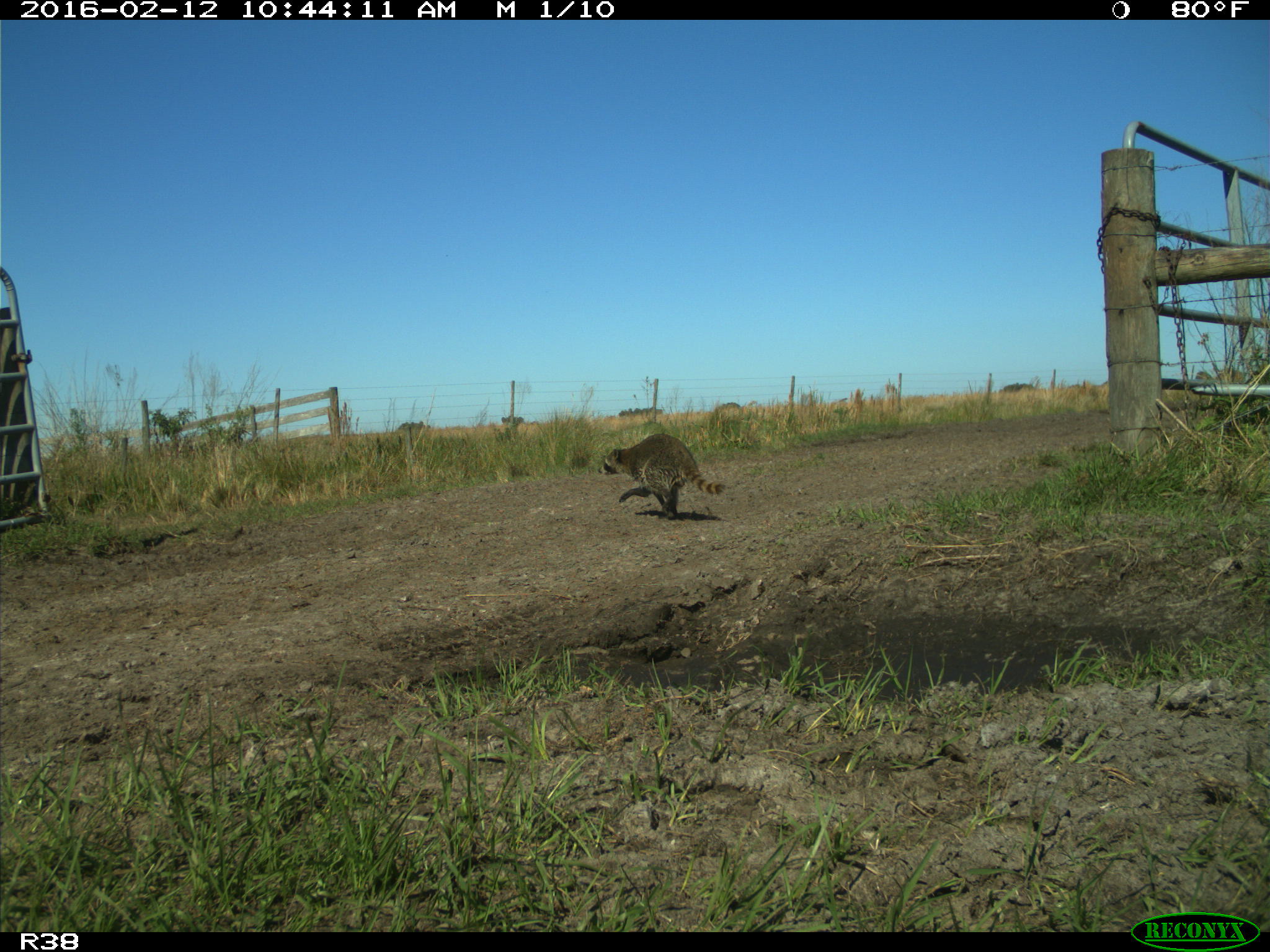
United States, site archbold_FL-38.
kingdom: Animalia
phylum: Chordata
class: Mammalia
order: Carnivora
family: Procyonidae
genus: Procyon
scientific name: Procyon lotor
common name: common raccoon